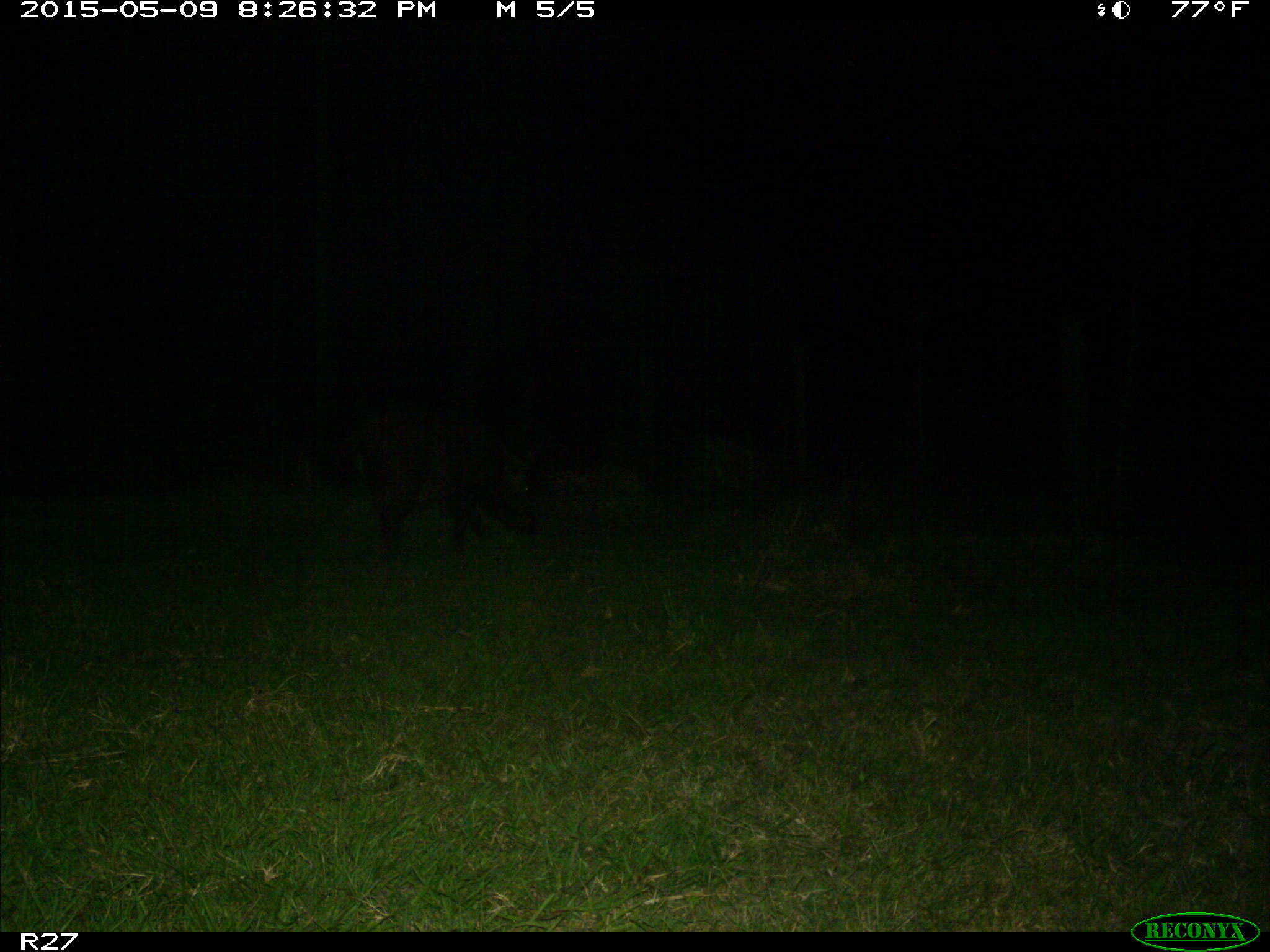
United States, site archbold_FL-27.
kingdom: Animalia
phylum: Chordata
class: Mammalia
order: Artiodactyla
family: Suidae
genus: Sus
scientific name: Sus scrofa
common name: wild boar